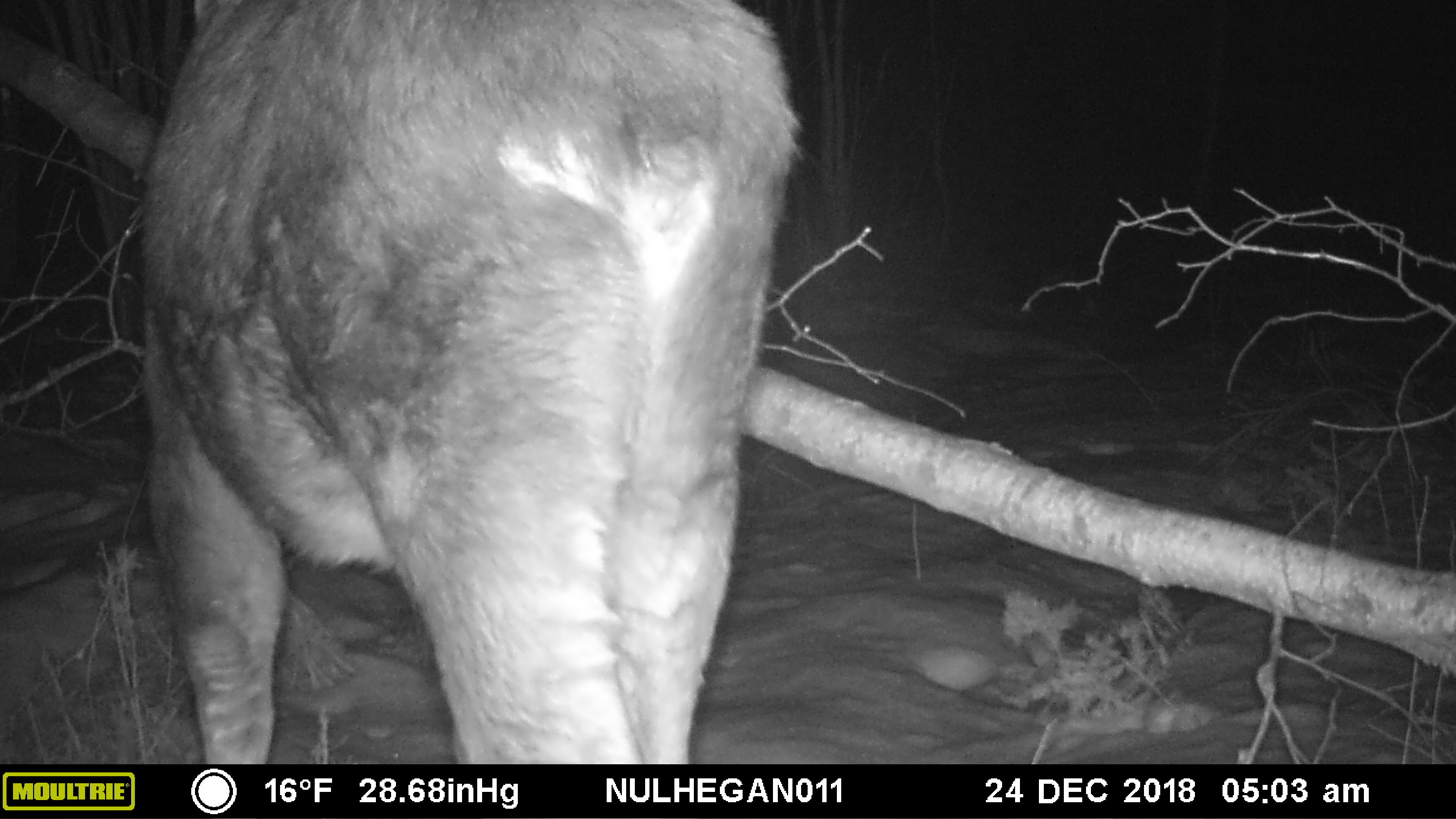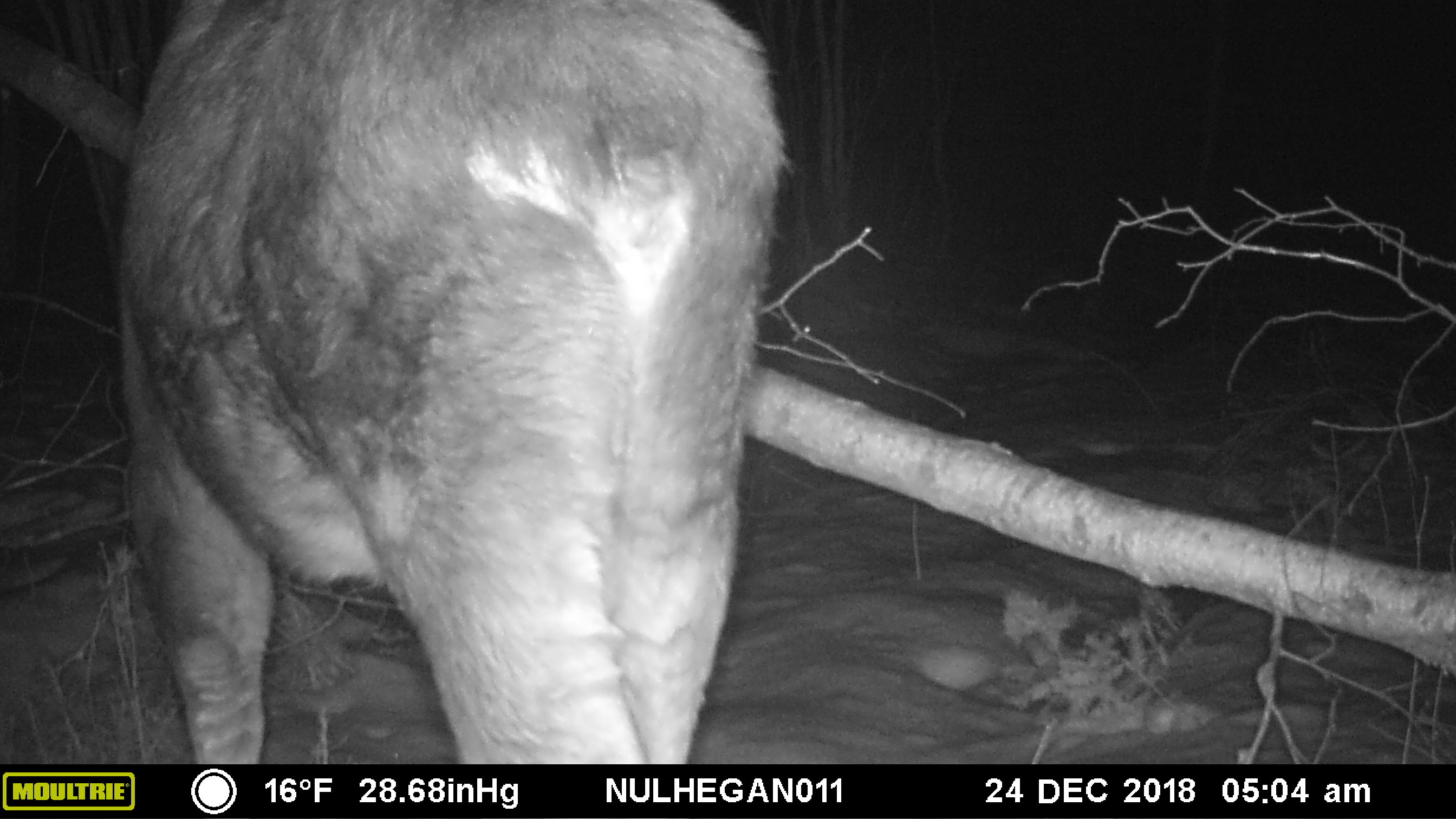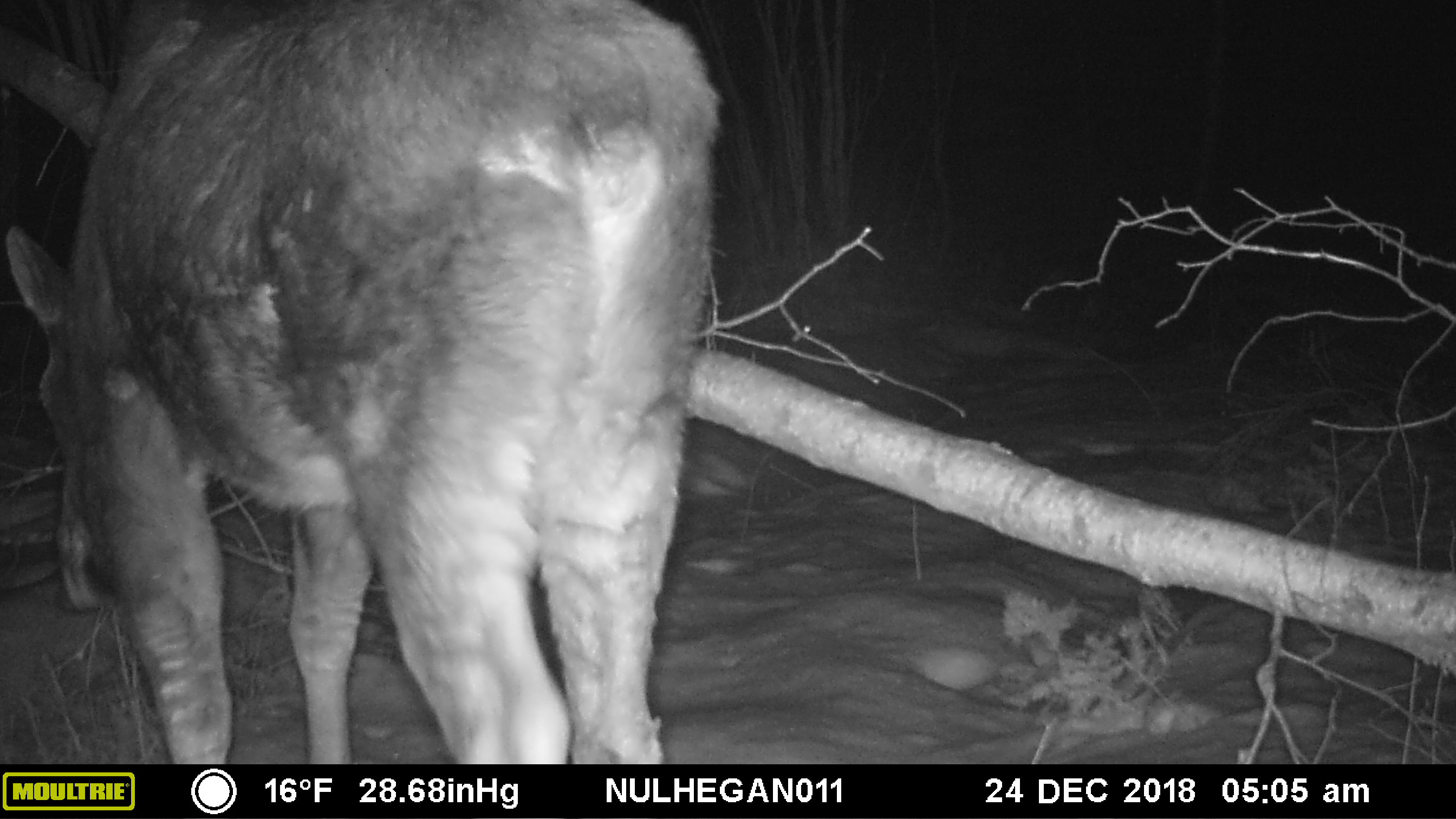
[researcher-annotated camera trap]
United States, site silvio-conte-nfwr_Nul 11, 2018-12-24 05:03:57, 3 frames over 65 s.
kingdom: Animalia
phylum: Chordata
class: Mammalia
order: Artiodactyla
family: Cervidae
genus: Alces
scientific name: Alces alces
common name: moose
Moose (Alces alces).